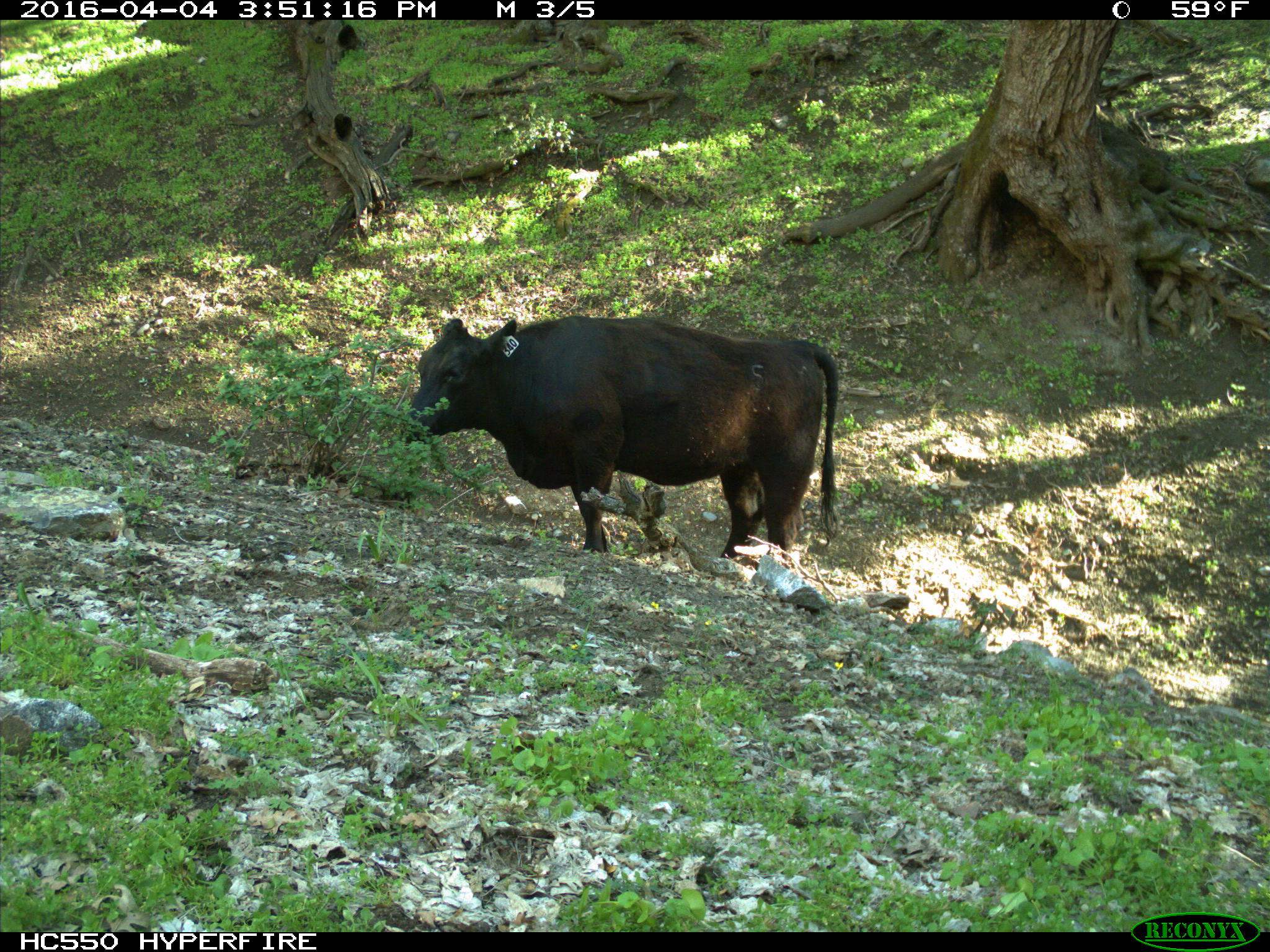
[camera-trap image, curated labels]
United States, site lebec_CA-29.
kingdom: Animalia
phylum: Chordata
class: Mammalia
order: Artiodactyla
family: Bovidae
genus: Bos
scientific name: Bos taurus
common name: domestic cow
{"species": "Bos taurus (domestic cow)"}